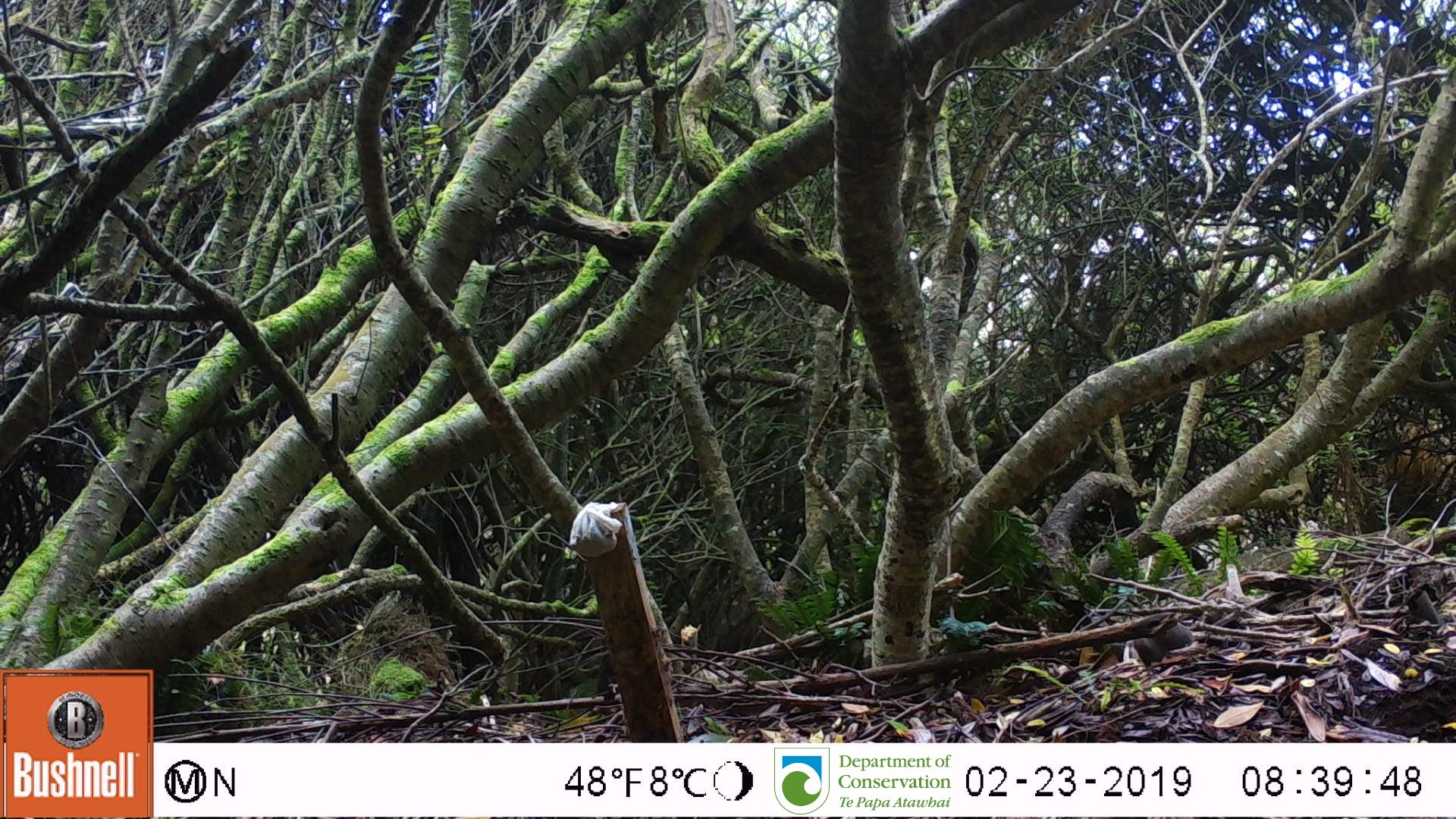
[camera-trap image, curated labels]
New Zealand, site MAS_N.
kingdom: Animalia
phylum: Chordata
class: Mammalia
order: Rodentia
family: Muridae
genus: Mus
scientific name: Mus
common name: mouse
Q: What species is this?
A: Mouse (Mus).